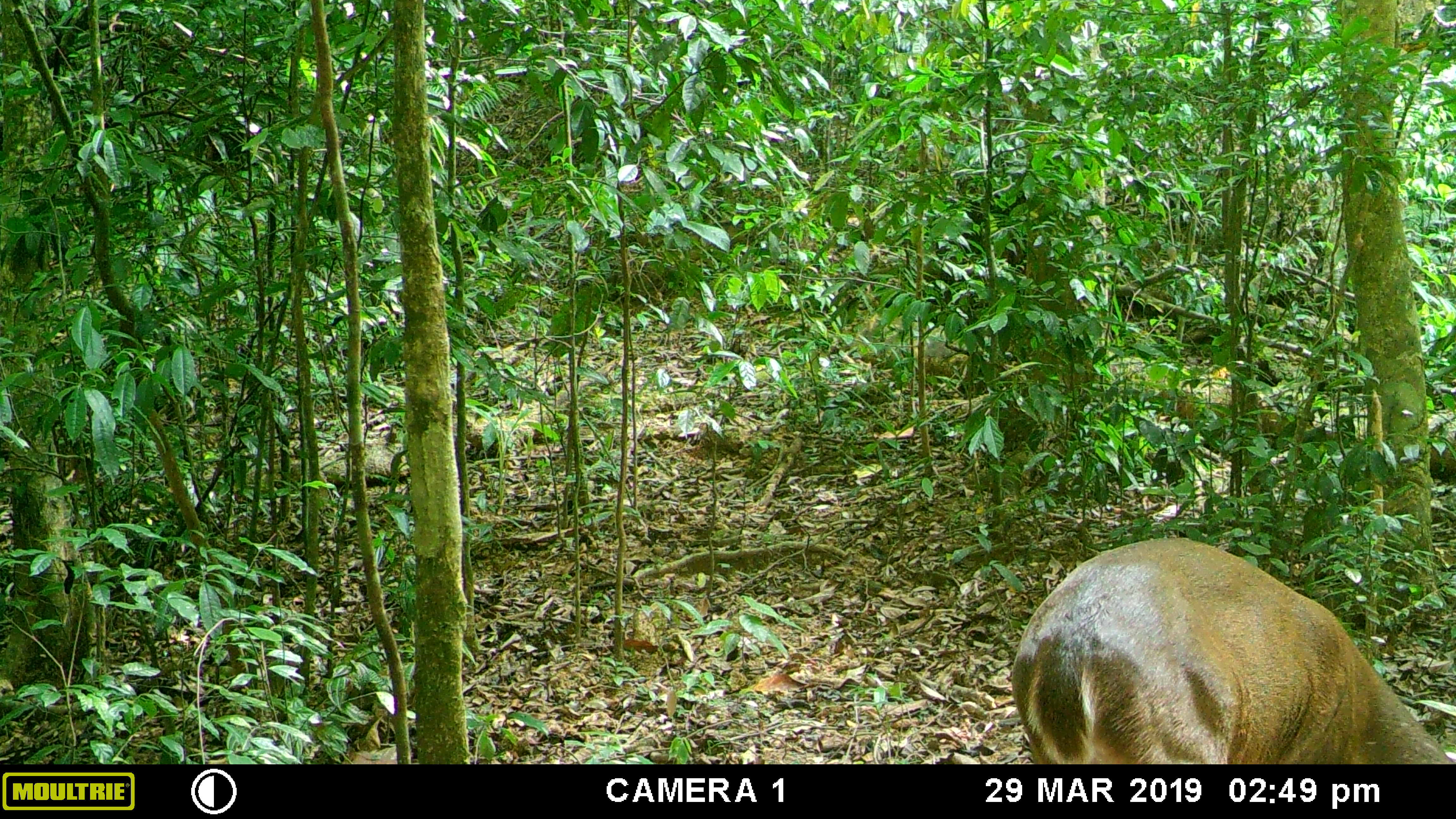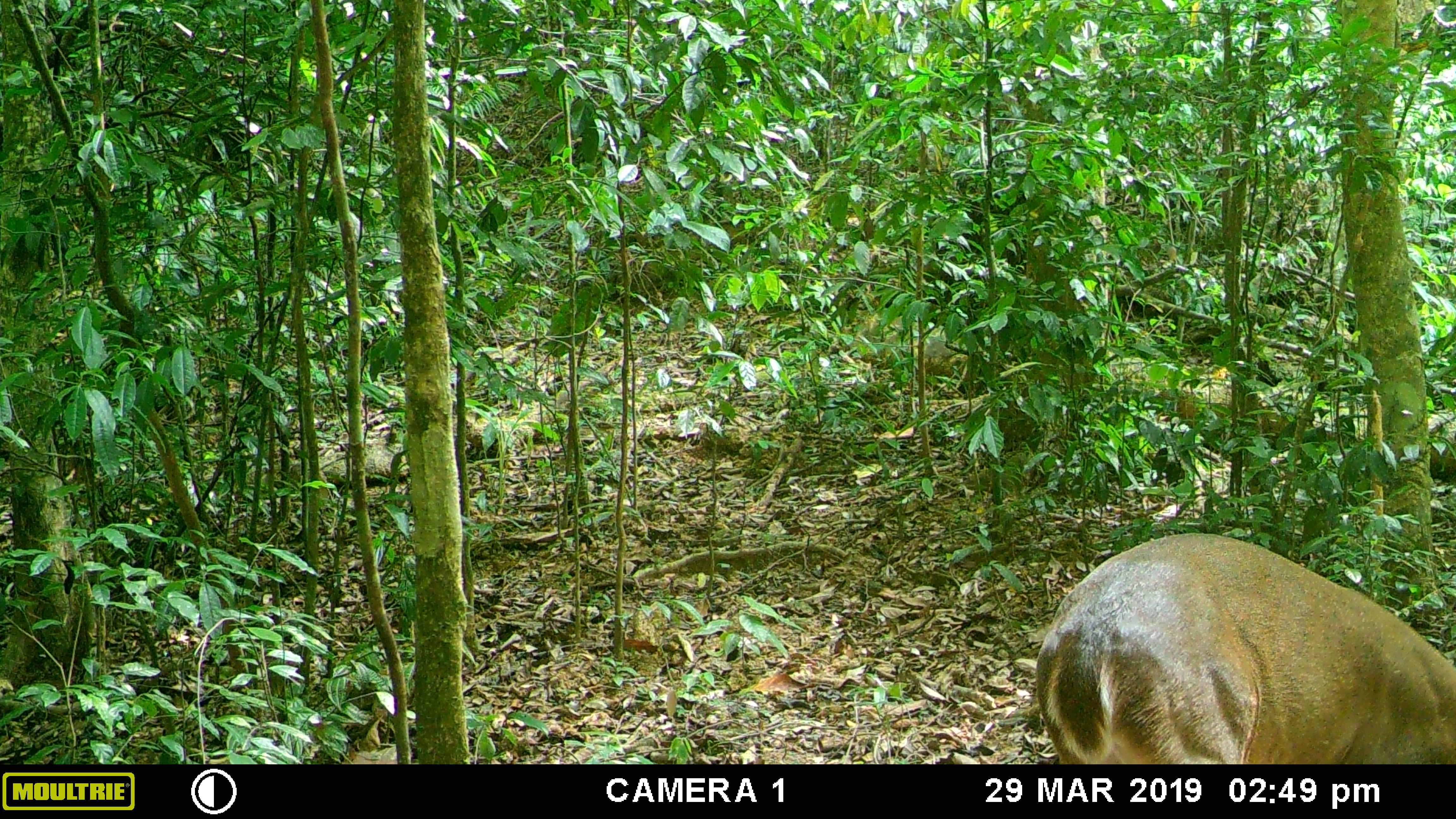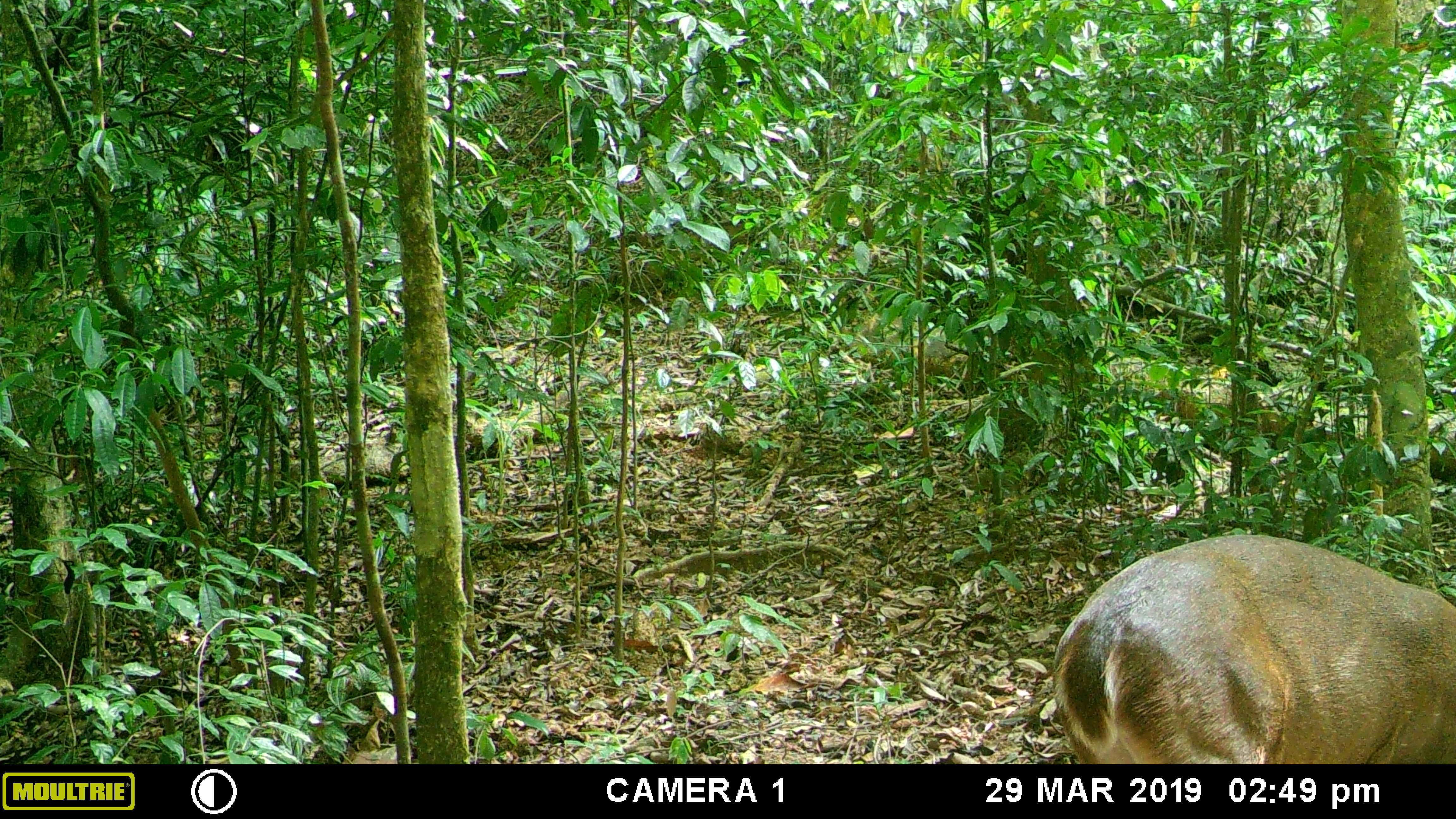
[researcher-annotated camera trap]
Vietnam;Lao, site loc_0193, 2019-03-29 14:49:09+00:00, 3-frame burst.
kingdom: Animalia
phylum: Chordata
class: Mammalia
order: Artiodactyla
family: Cervidae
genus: Muntiacus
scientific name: Muntiacus vuquangensis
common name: large-antlered muntjac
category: large antlered muntjac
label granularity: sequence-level